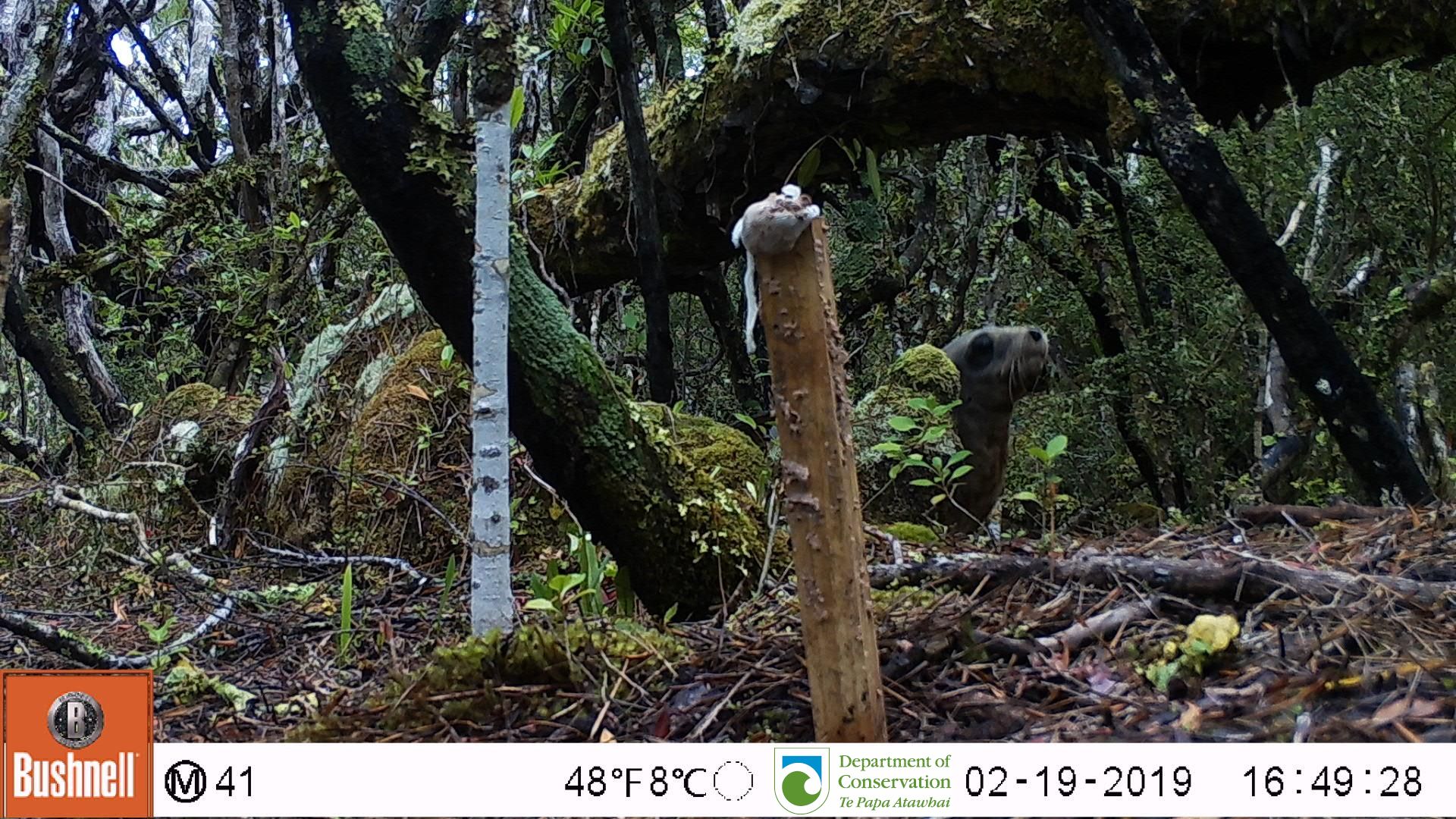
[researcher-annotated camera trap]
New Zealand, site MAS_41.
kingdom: Animalia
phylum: Chordata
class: Mammalia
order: Carnivora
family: Otariidae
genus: Phocarctos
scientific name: Phocarctos hookeri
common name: new zealand sea lion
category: sealion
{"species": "sealion (new zealand sea lion) (Phocarctos hookeri)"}